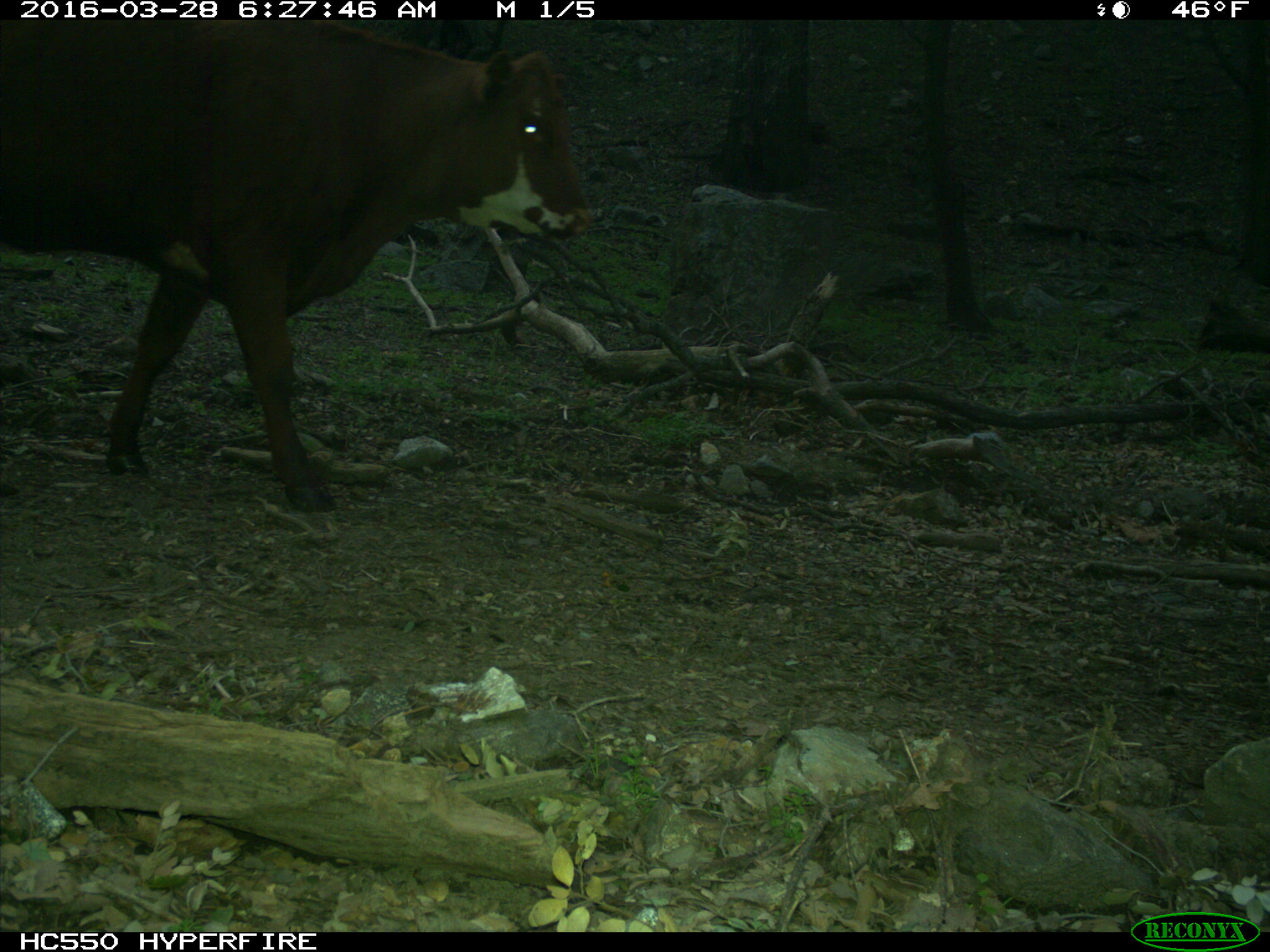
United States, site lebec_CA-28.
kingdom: Animalia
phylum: Chordata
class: Mammalia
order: Artiodactyla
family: Bovidae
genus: Bos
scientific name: Bos taurus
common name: domestic cow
Bos taurus (domestic cow).